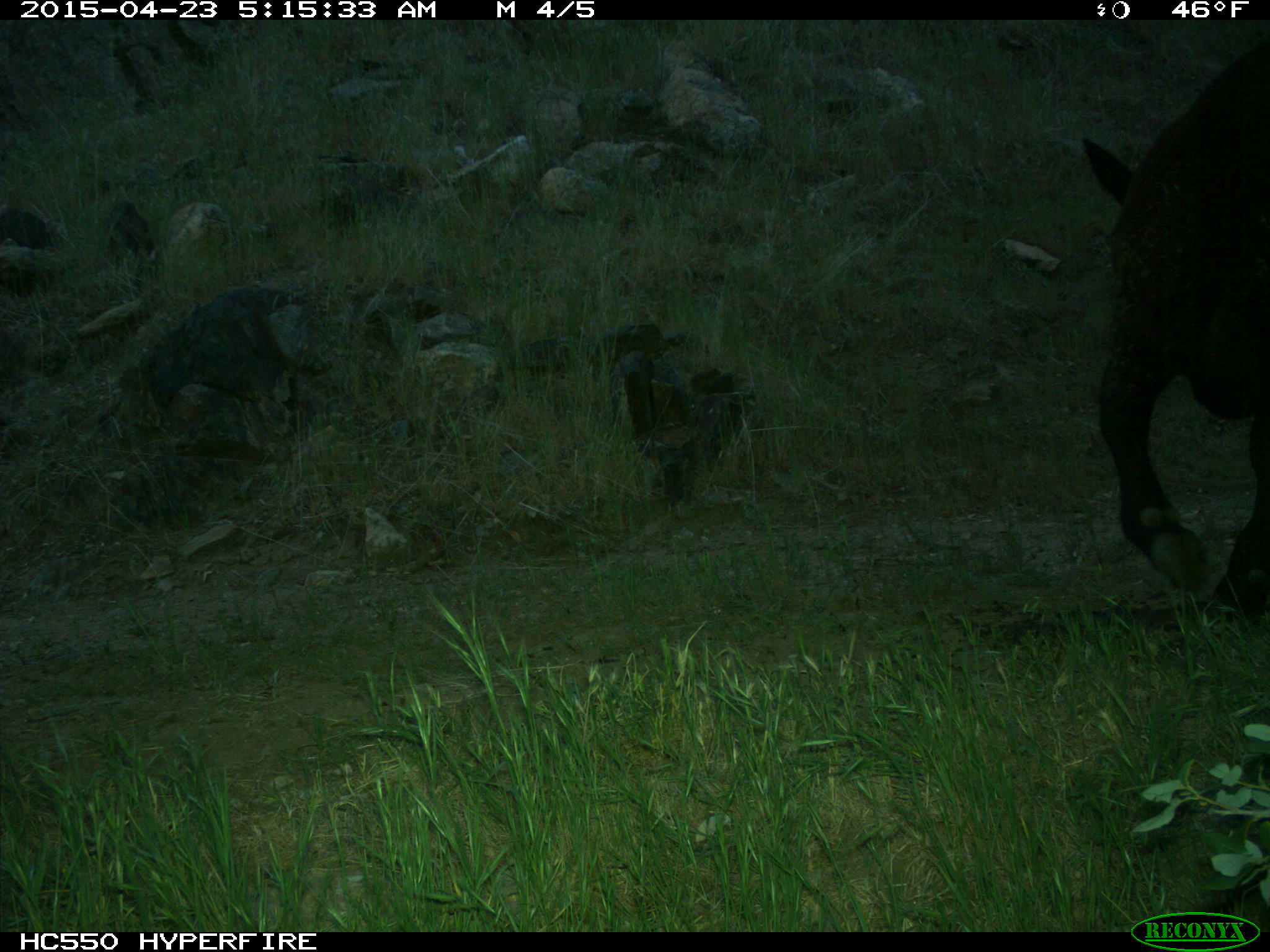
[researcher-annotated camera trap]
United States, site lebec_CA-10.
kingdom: Animalia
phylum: Chordata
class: Mammalia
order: Artiodactyla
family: Bovidae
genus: Bos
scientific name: Bos taurus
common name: domestic cow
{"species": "Bos taurus (domestic cow)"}